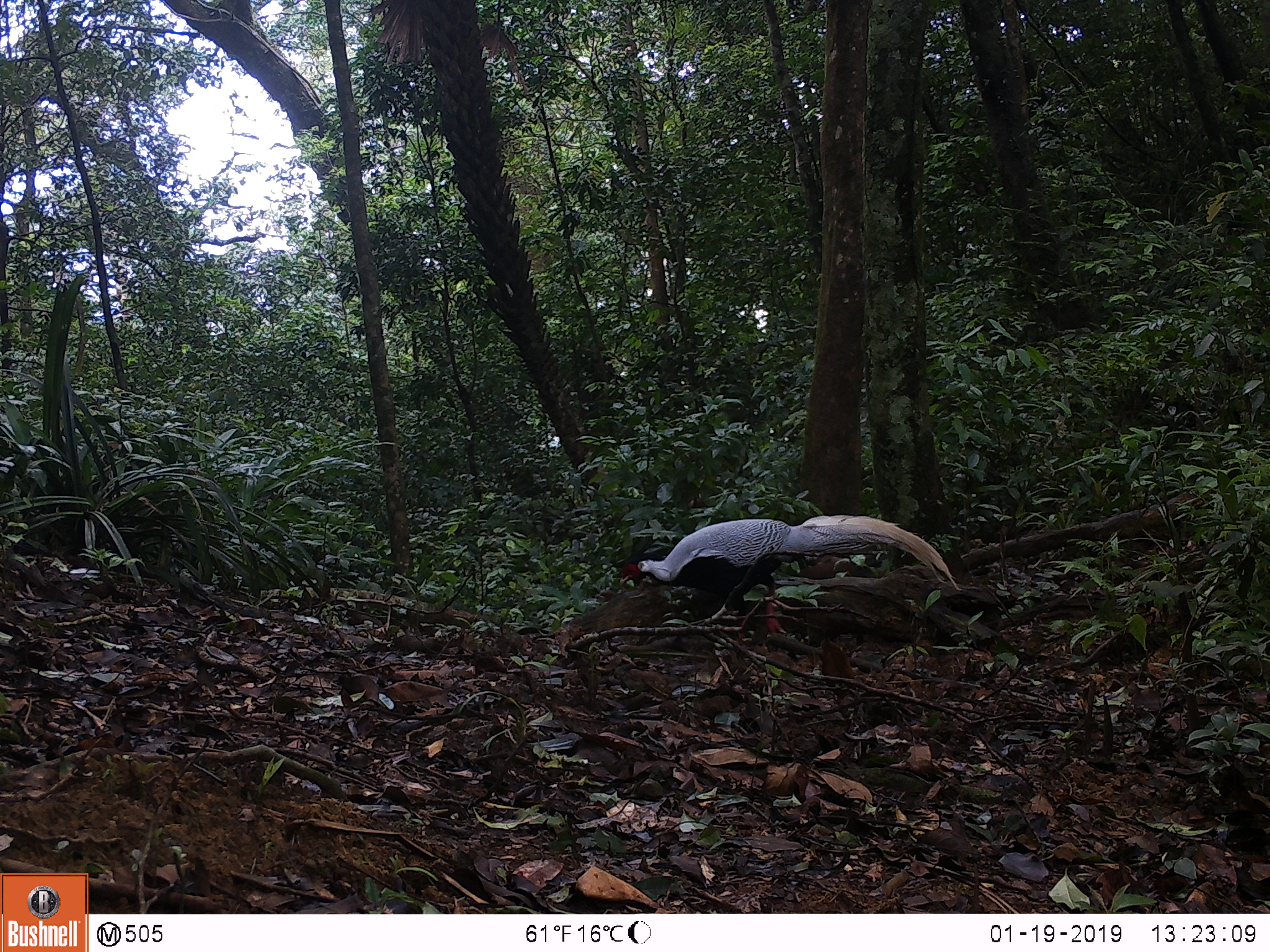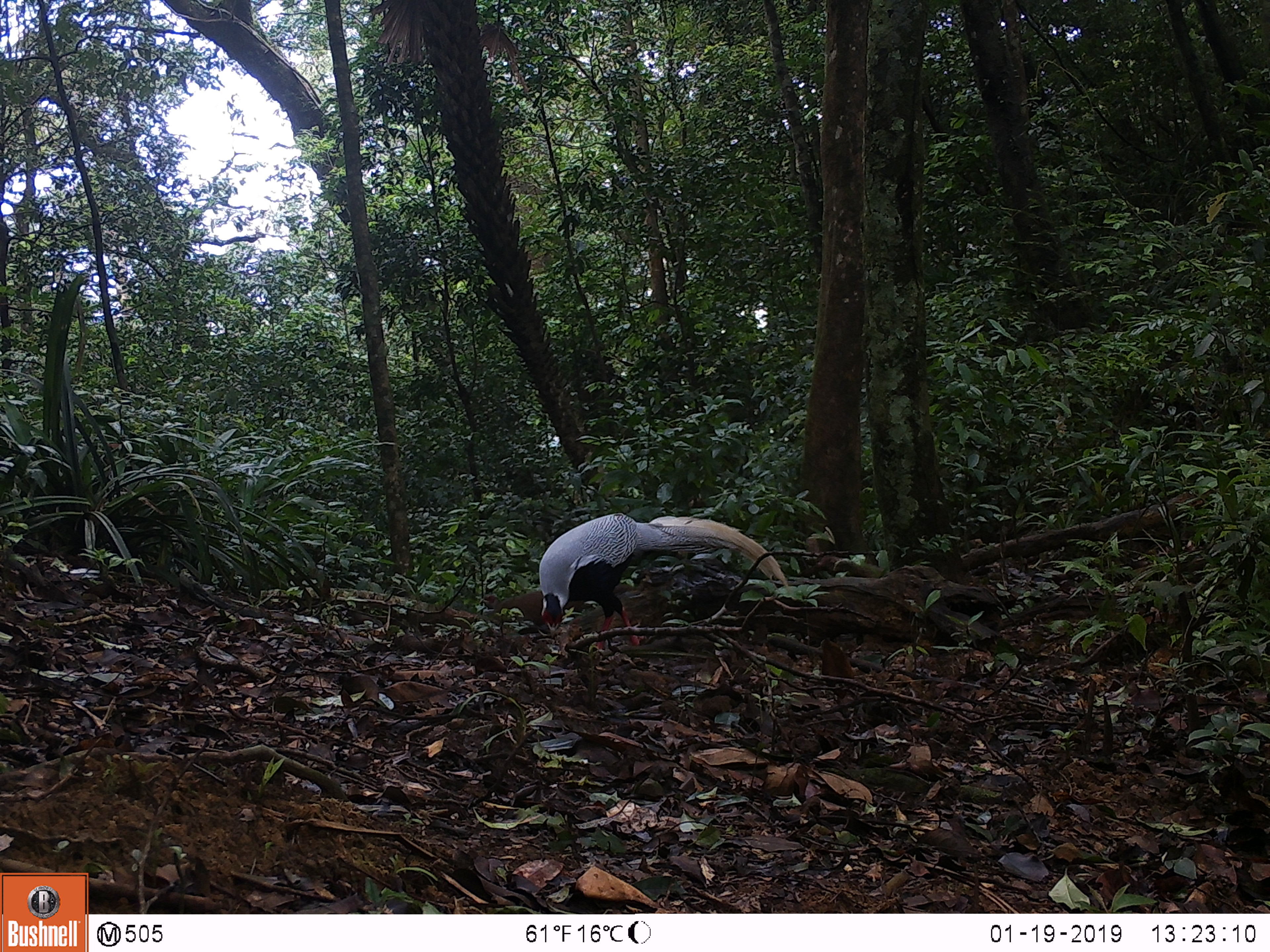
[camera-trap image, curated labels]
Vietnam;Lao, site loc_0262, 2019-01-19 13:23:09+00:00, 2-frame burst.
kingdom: Animalia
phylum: Chordata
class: Aves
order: Galliformes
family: Phasianidae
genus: Lophura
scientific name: Lophura nycthemera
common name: silver pheasant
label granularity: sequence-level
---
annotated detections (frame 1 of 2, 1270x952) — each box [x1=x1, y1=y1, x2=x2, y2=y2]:
silver pheasant: [x1=619, y1=514, x2=961, y2=634]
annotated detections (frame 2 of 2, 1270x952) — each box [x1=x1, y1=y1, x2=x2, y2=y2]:
silver pheasant: [x1=539, y1=512, x2=789, y2=649]